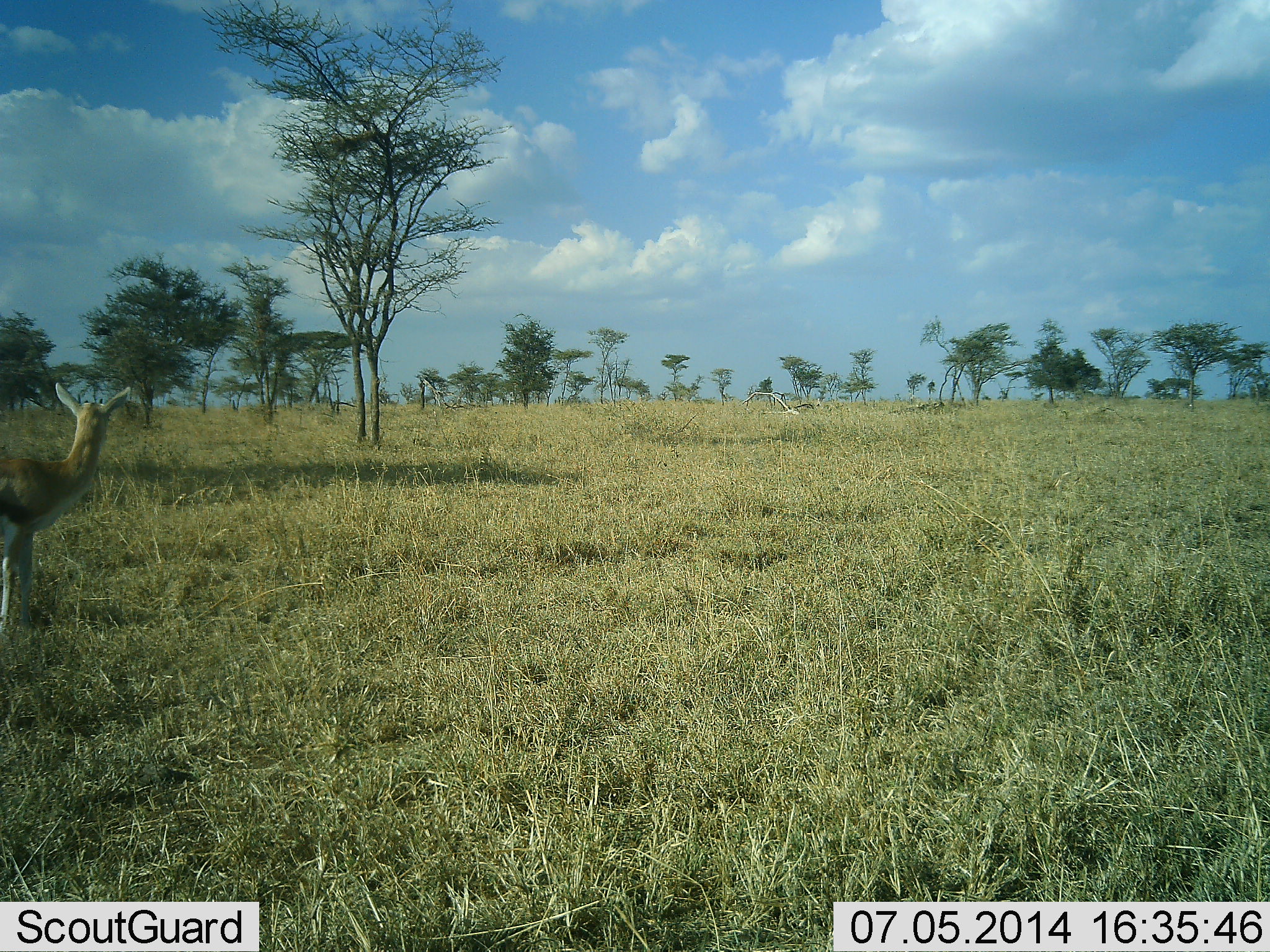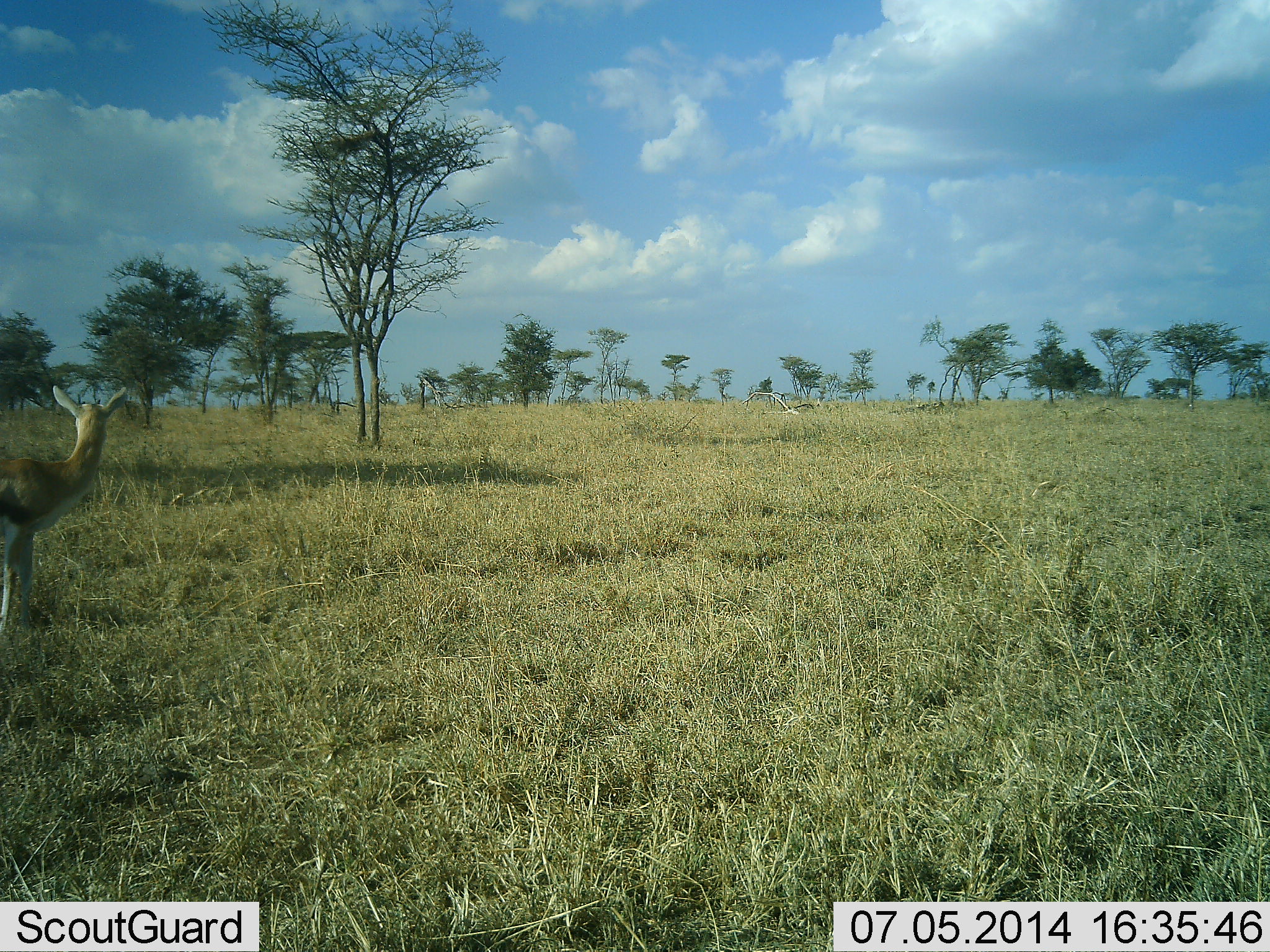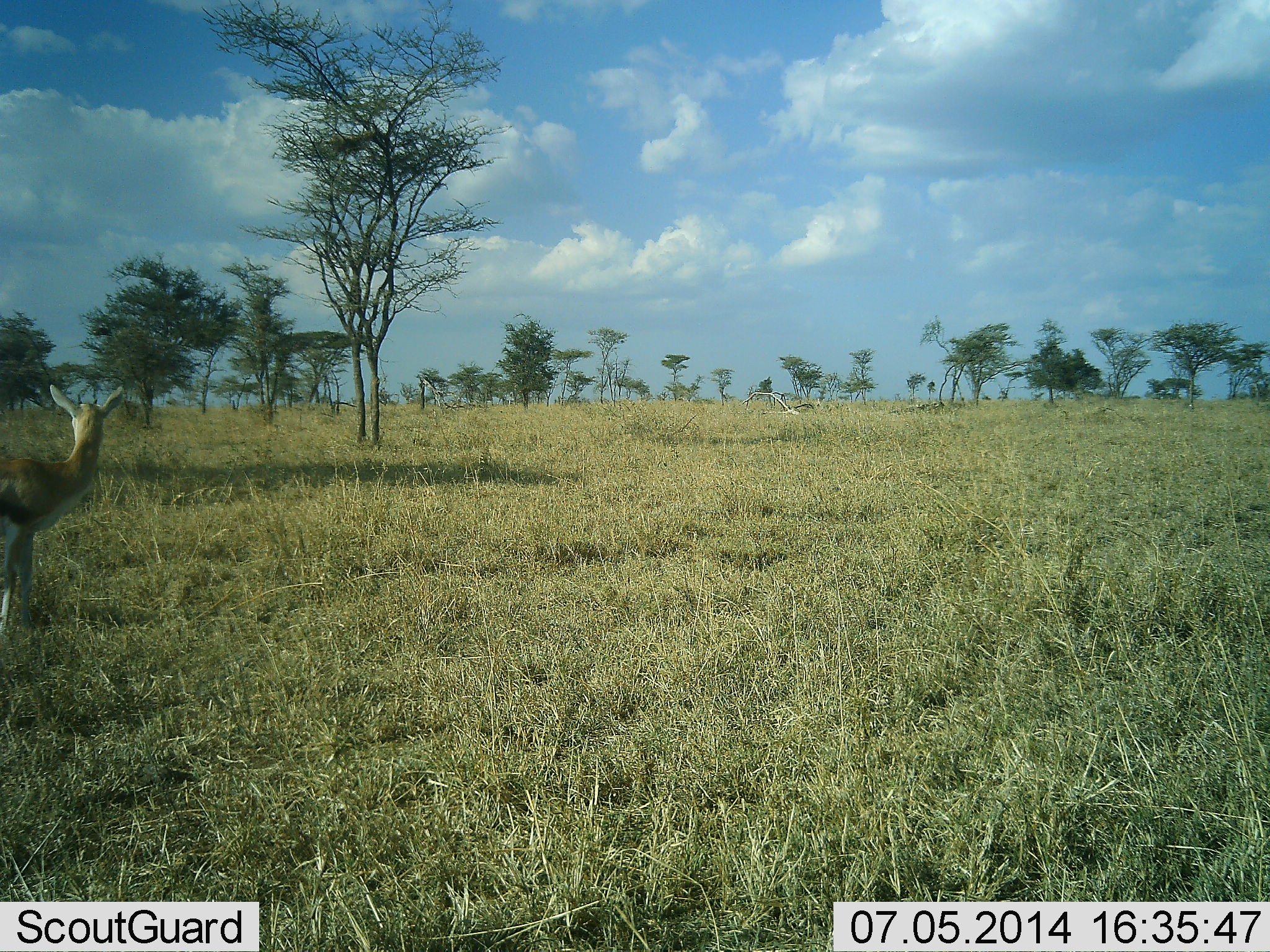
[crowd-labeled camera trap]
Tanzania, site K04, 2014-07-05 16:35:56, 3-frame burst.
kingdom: Animalia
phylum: Chordata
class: Mammalia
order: Artiodactyla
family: Bovidae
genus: Eudorcas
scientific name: Eudorcas thomsonii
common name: thomson's gazelle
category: gazellethomsons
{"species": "gazellethomsons (thomson's gazelle) (Eudorcas thomsonii)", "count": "1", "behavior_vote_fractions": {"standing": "100%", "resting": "0%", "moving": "0%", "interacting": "0%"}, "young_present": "0%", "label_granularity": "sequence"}